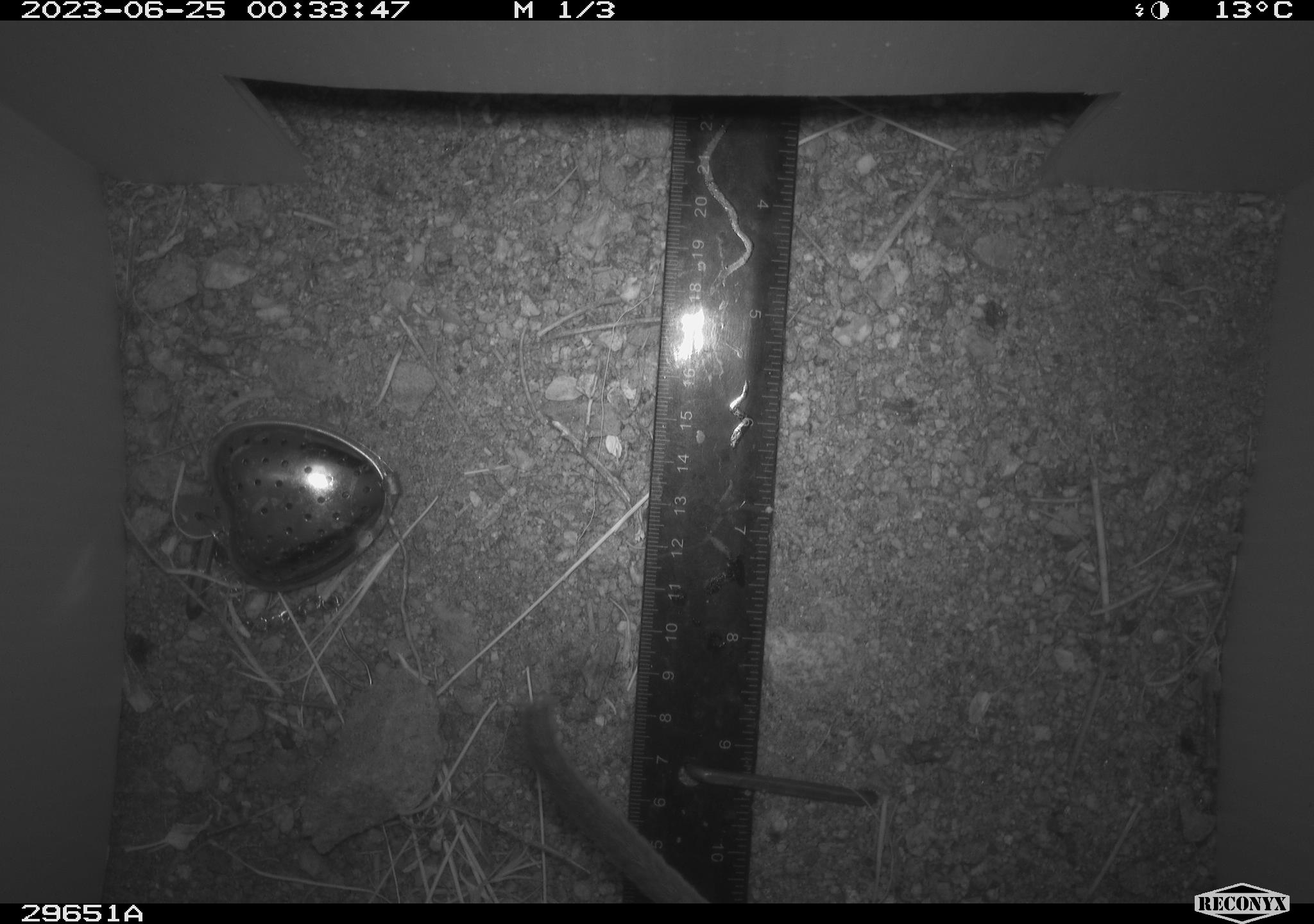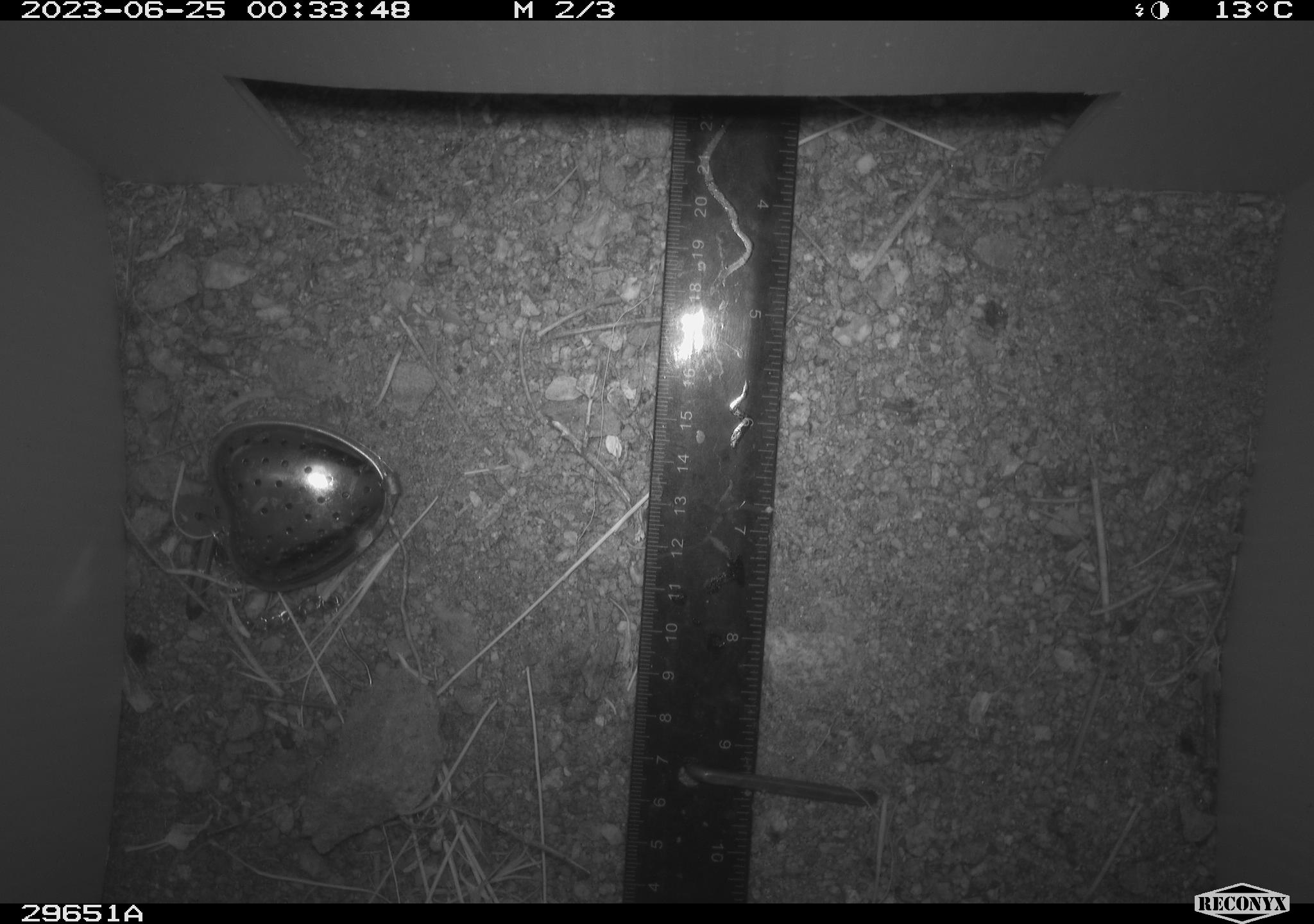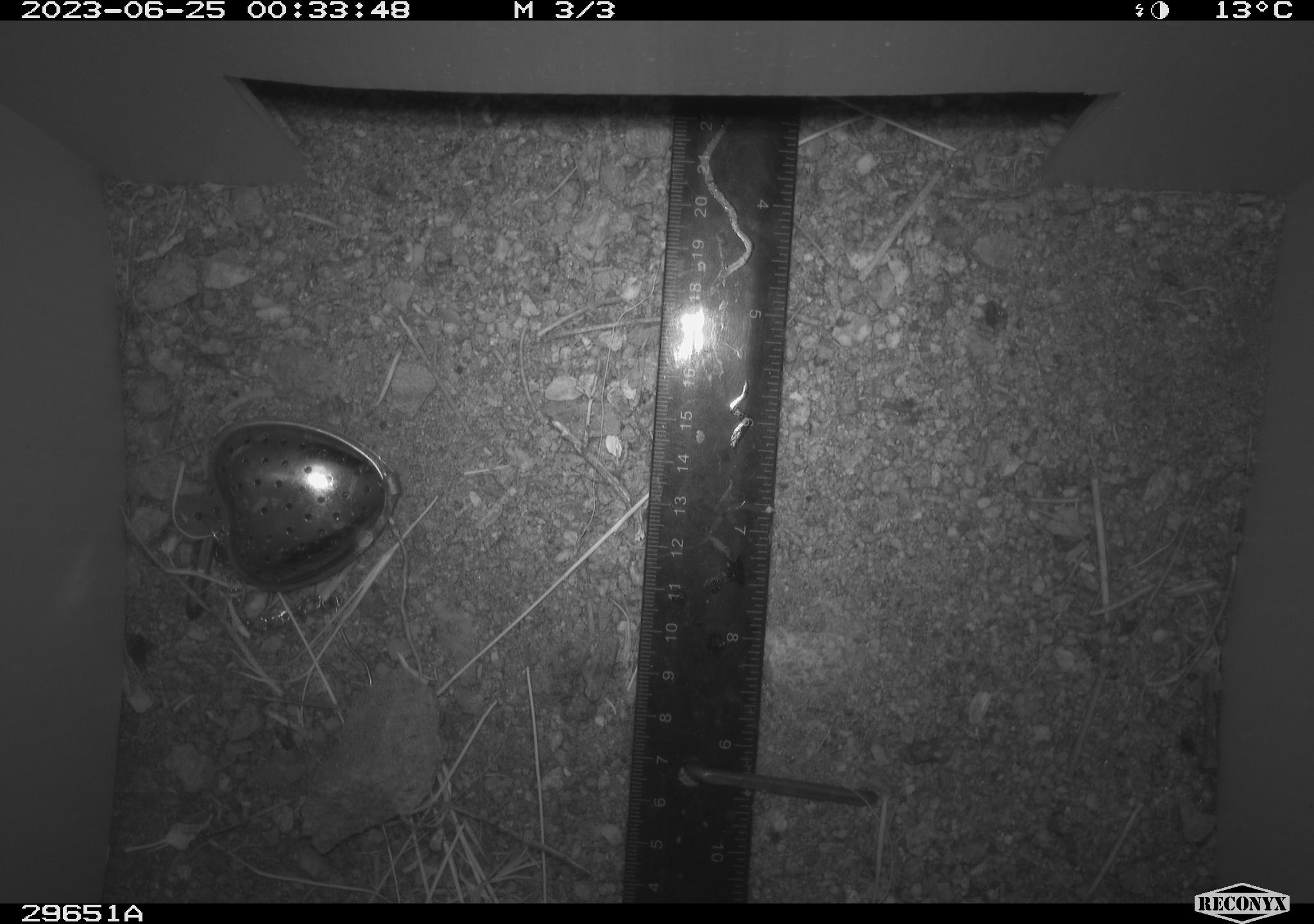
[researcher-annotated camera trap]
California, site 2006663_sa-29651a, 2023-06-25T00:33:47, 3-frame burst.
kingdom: Animalia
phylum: Chordata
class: Mammalia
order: Rodentia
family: Cricetidae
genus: Peromyscus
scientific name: Peromyscus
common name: deer mice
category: peromyscus species